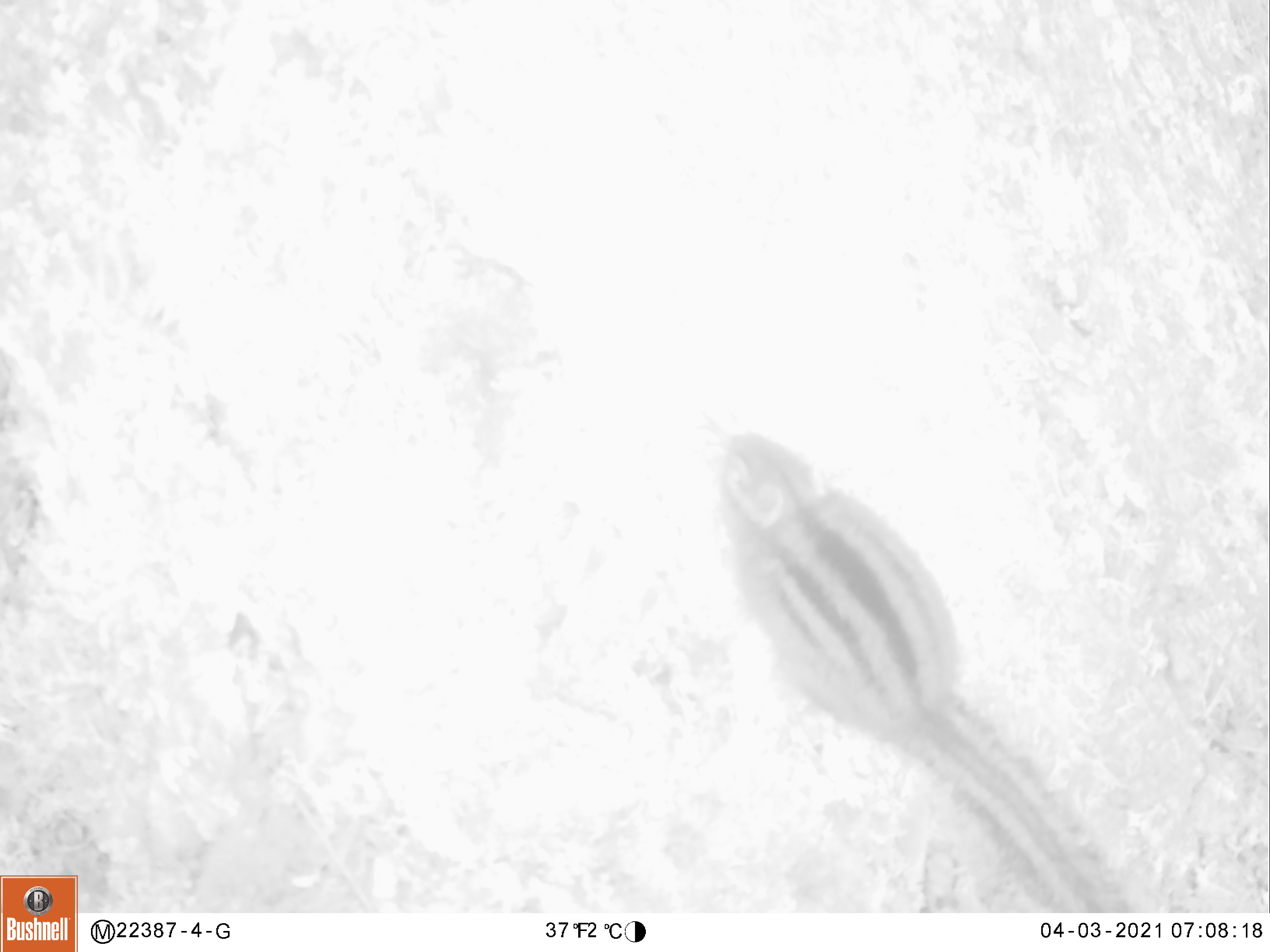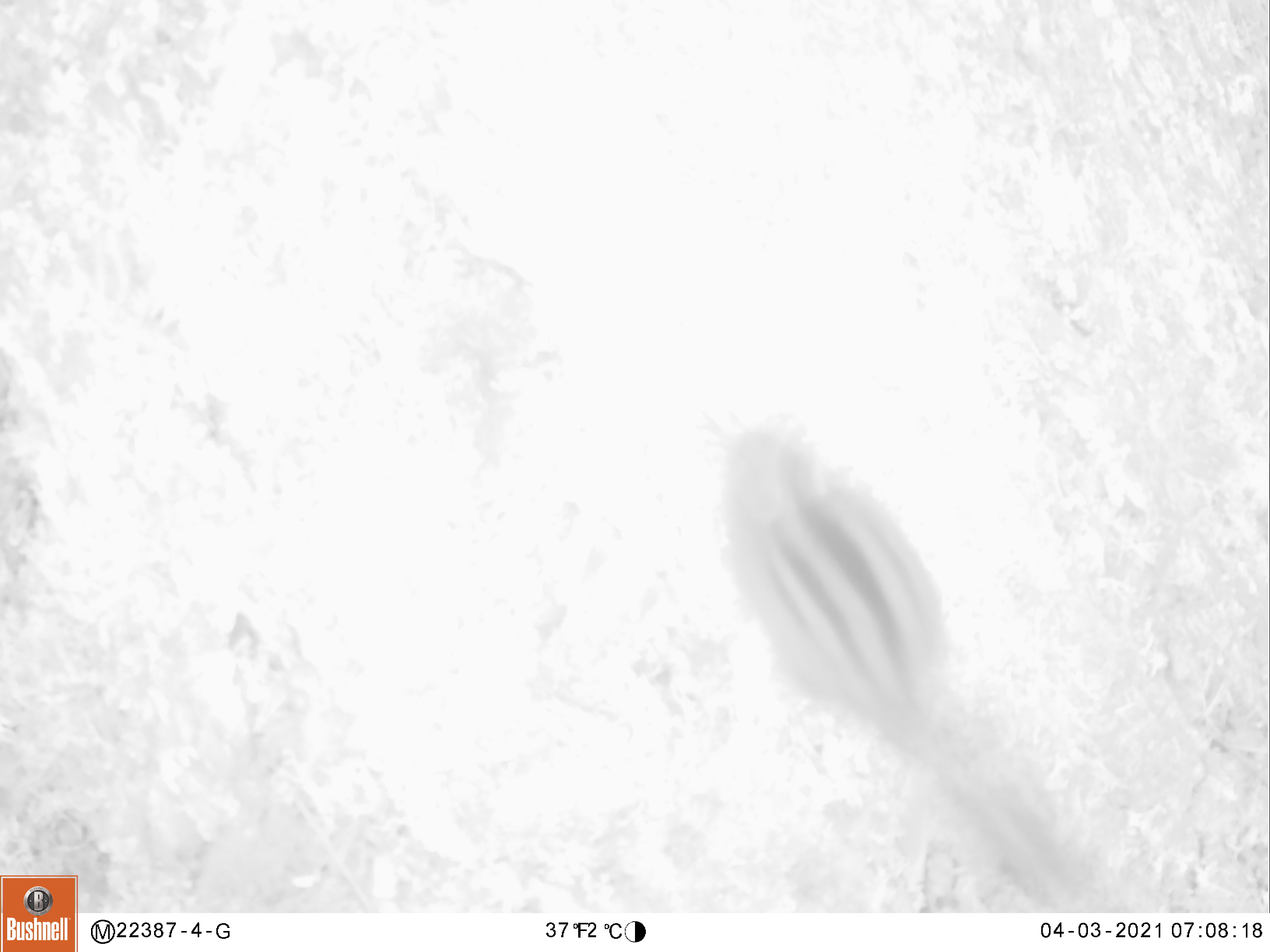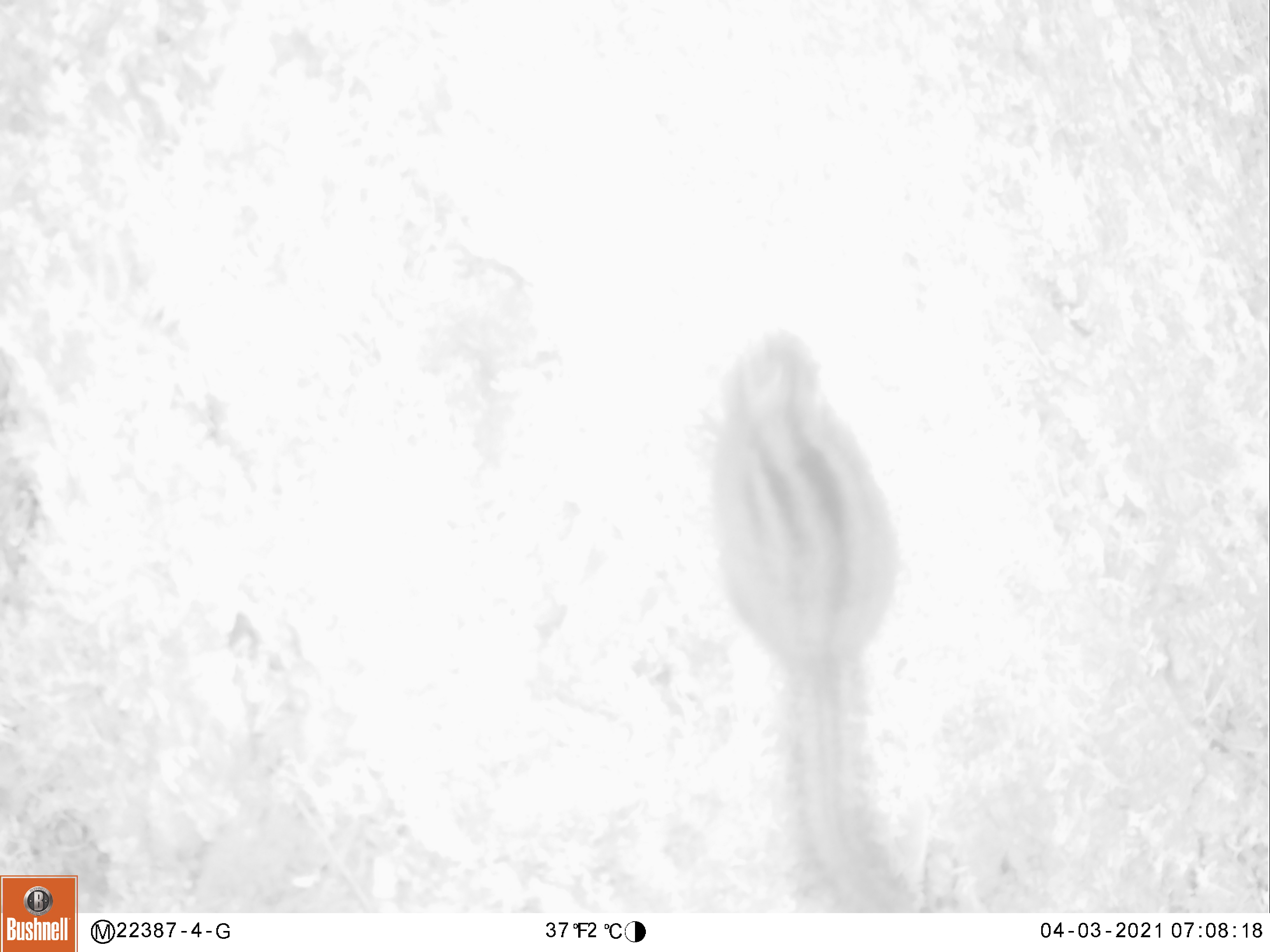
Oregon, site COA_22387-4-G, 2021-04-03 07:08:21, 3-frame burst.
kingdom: Animalia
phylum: Chordata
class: Mammalia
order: Rodentia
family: Sciuridae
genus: Neotamias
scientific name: Neotamias townsendii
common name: townsend's chipmunk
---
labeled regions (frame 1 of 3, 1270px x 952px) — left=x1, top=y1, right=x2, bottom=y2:
townsend's chipmunk: left=712, top=418, right=1130, bottom=907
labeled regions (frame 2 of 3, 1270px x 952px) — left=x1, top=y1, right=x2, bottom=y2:
townsend's chipmunk: left=708, top=405, right=1075, bottom=904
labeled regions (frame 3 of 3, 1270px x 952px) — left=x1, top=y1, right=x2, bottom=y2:
townsend's chipmunk: left=692, top=319, right=929, bottom=907